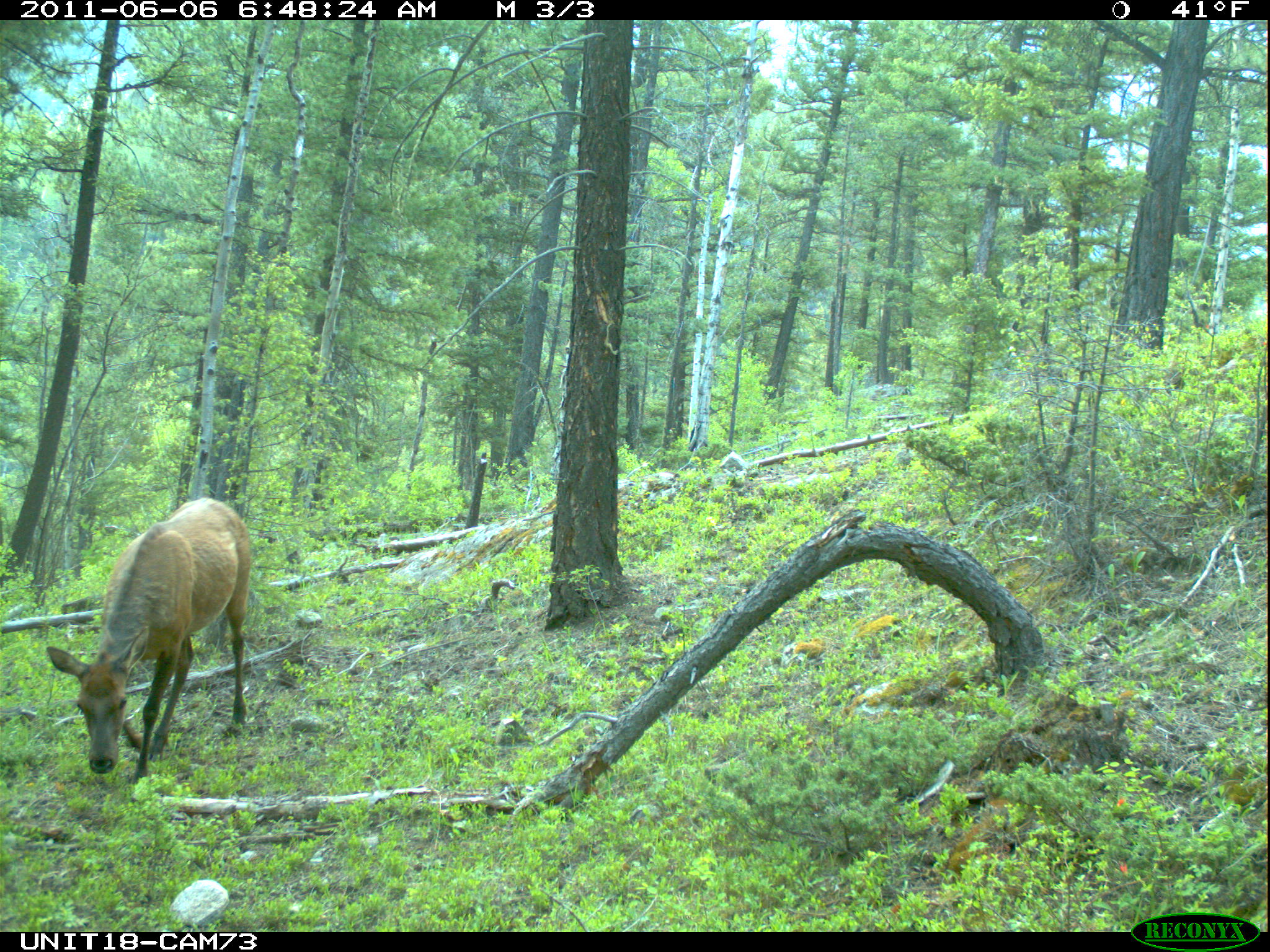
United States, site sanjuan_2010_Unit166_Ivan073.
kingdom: Animalia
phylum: Chordata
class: Mammalia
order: Artiodactyla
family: Cervidae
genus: Cervus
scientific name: Cervus elaphus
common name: red deer